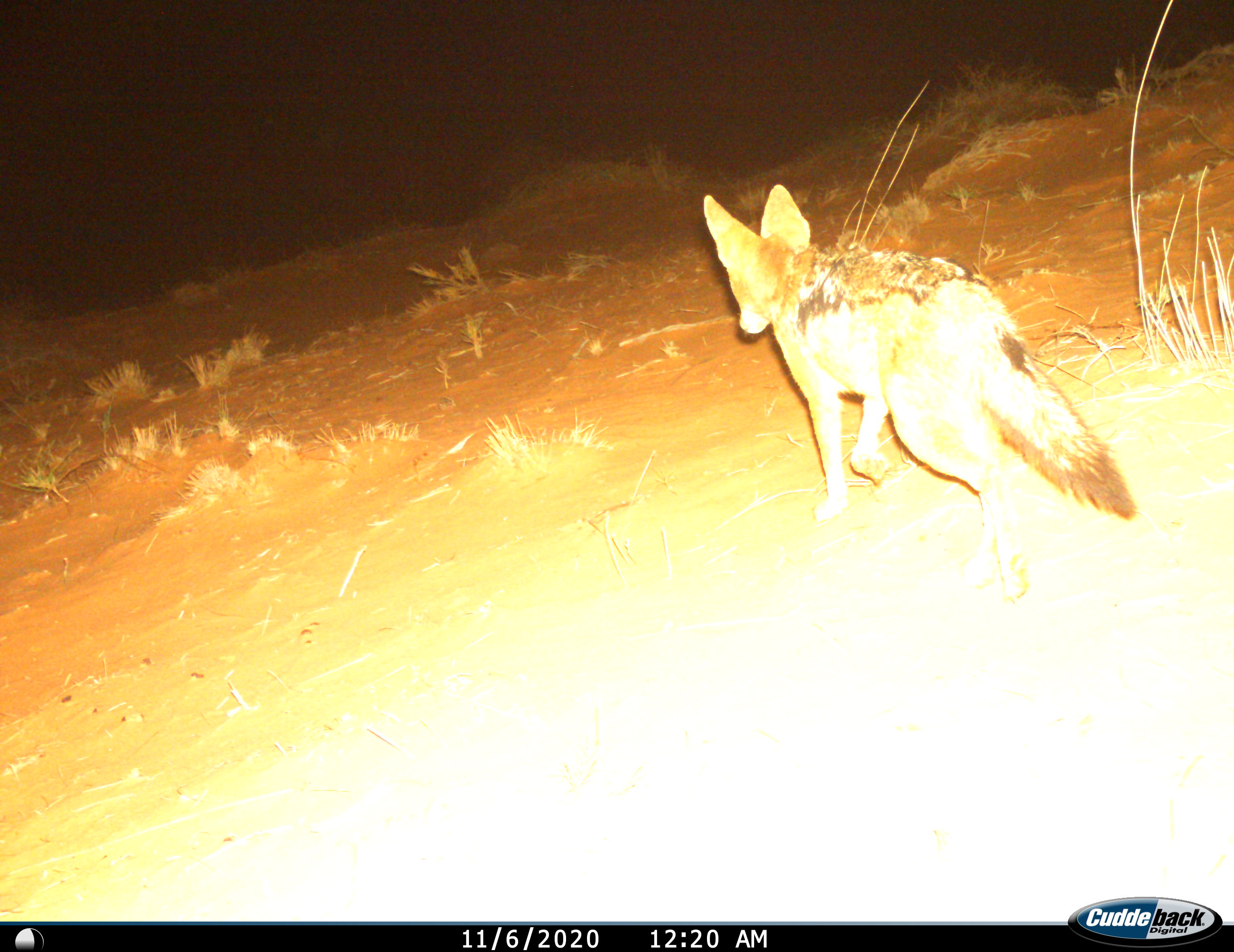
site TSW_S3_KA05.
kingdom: Animalia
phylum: Chordata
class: Mammalia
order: Carnivora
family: Canidae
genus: Lupulella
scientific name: Lupulella mesomelas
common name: black-backed jackal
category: jackalblackbacked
Jackalblackbacked (black-backed jackal) (Lupulella mesomelas), count 1. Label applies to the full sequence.